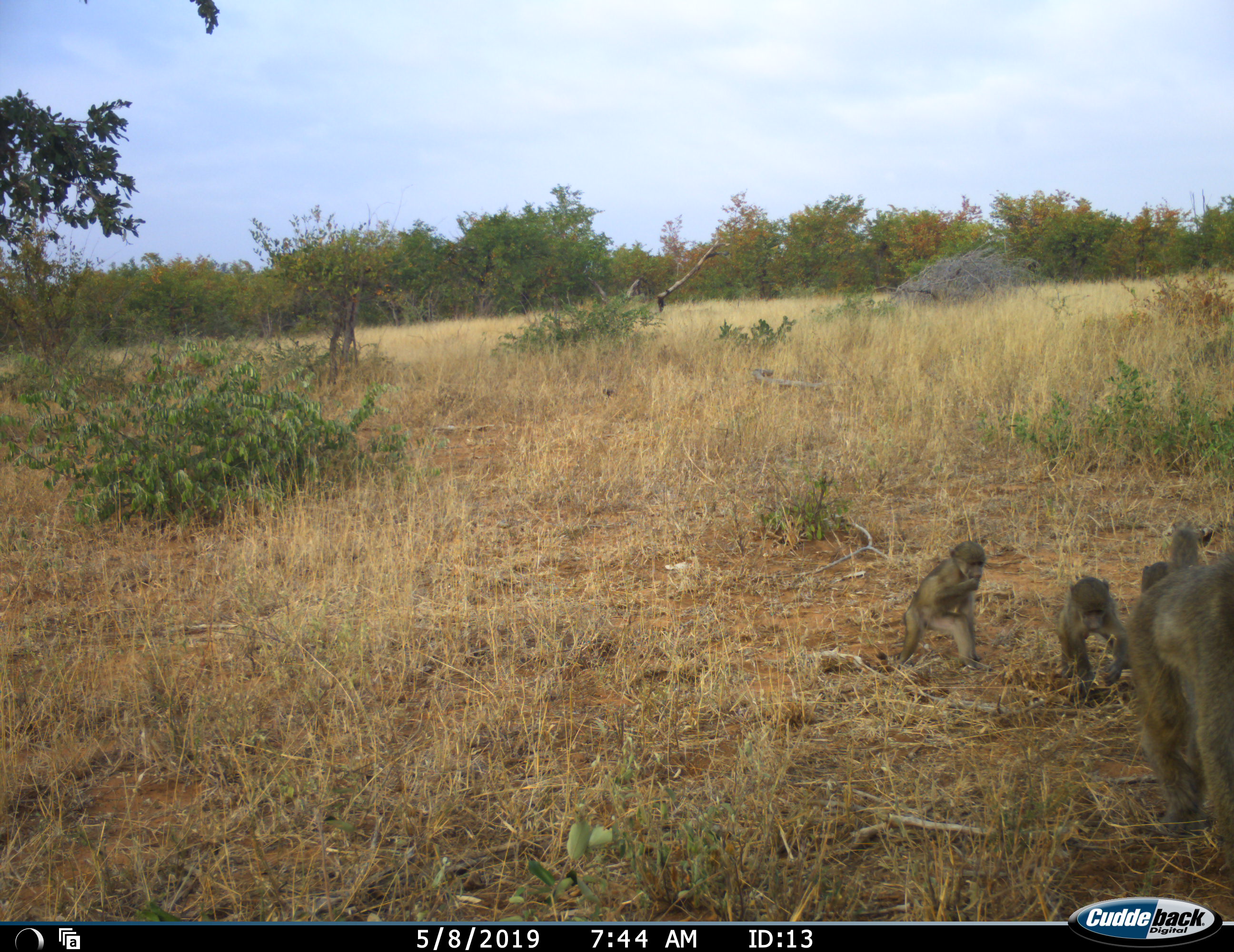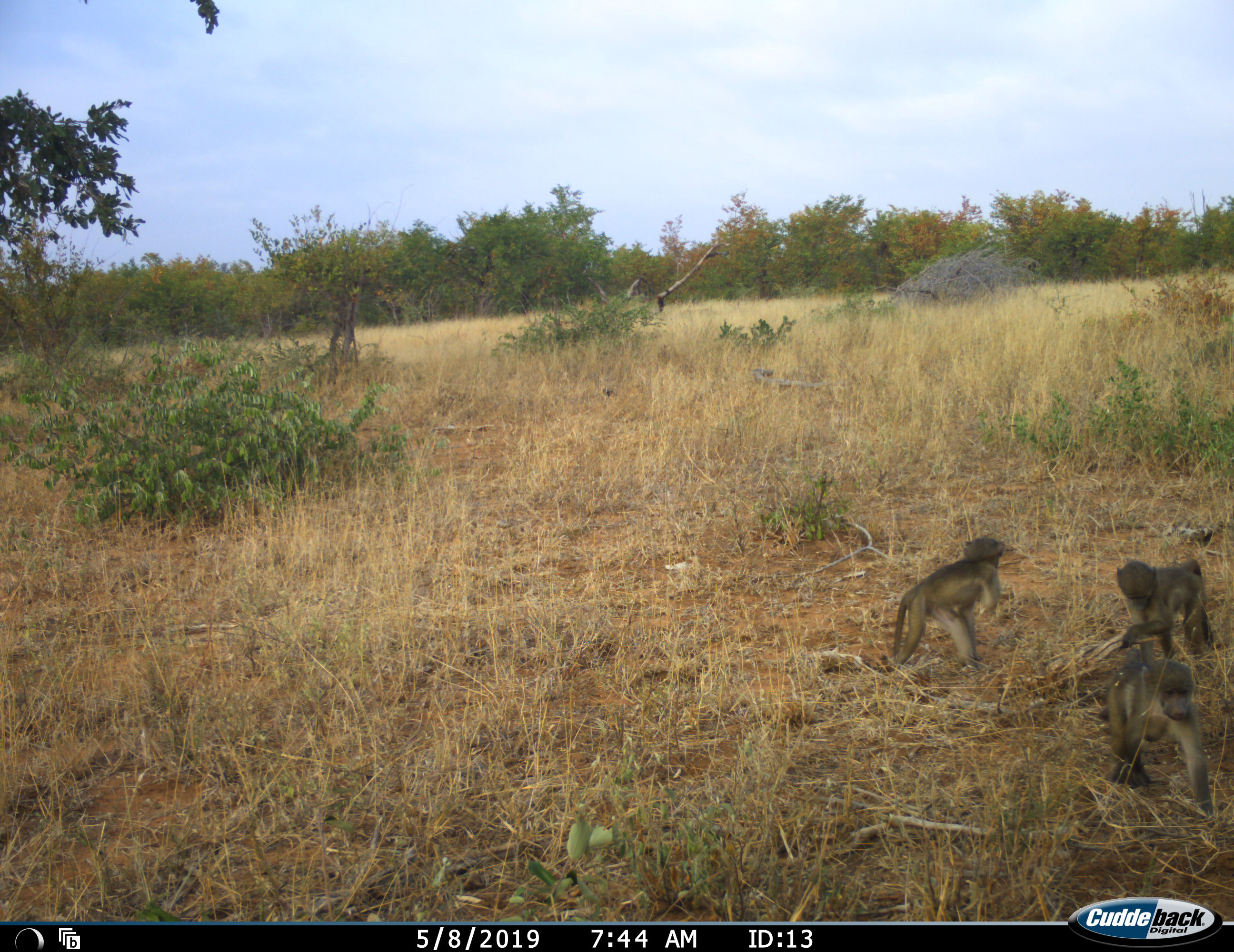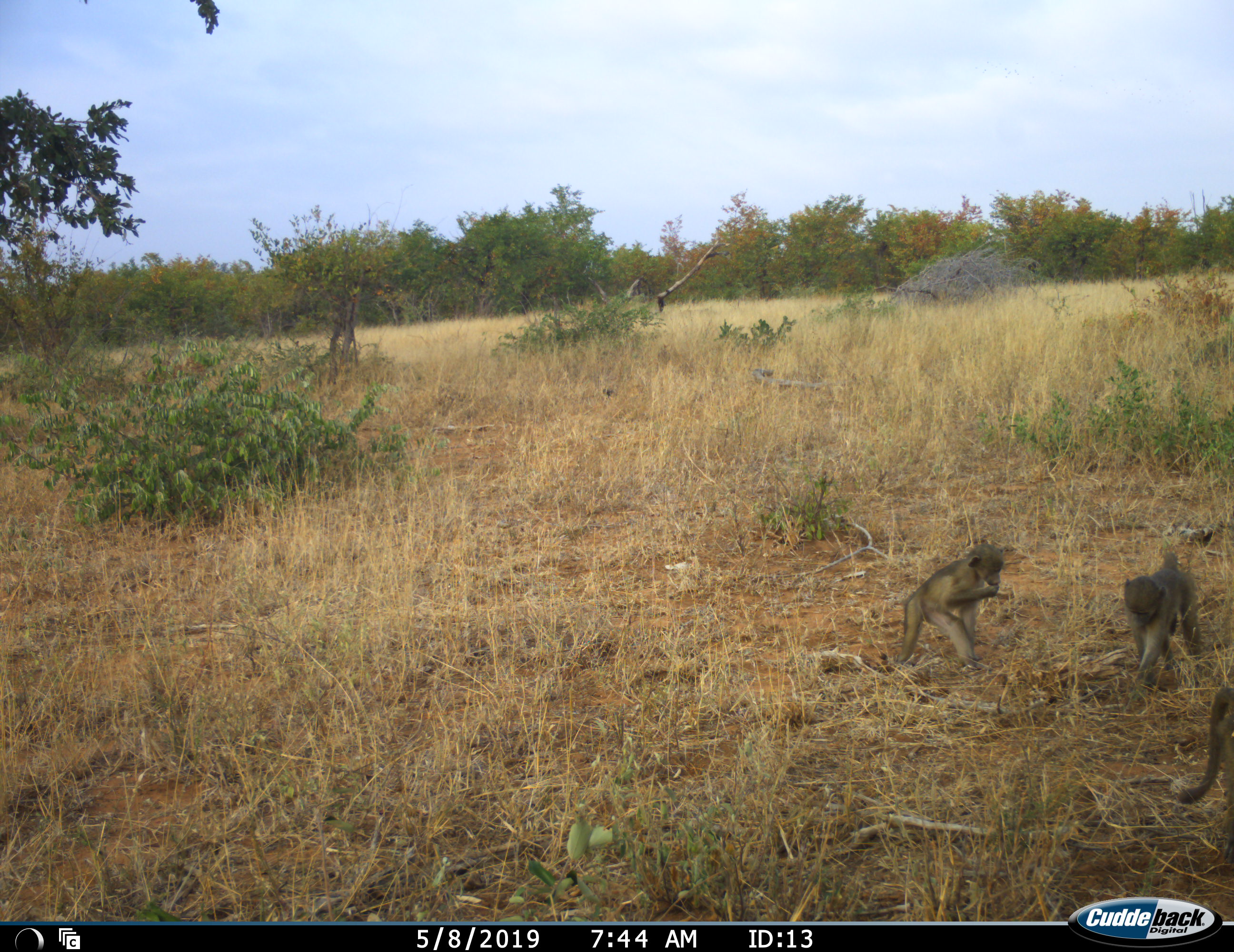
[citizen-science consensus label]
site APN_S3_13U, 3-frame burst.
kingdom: Animalia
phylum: Chordata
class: Mammalia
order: Primates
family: Cercopithecidae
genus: Papio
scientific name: Papio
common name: baboon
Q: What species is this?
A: Baboon (Papio).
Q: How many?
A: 4.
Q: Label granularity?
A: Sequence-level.